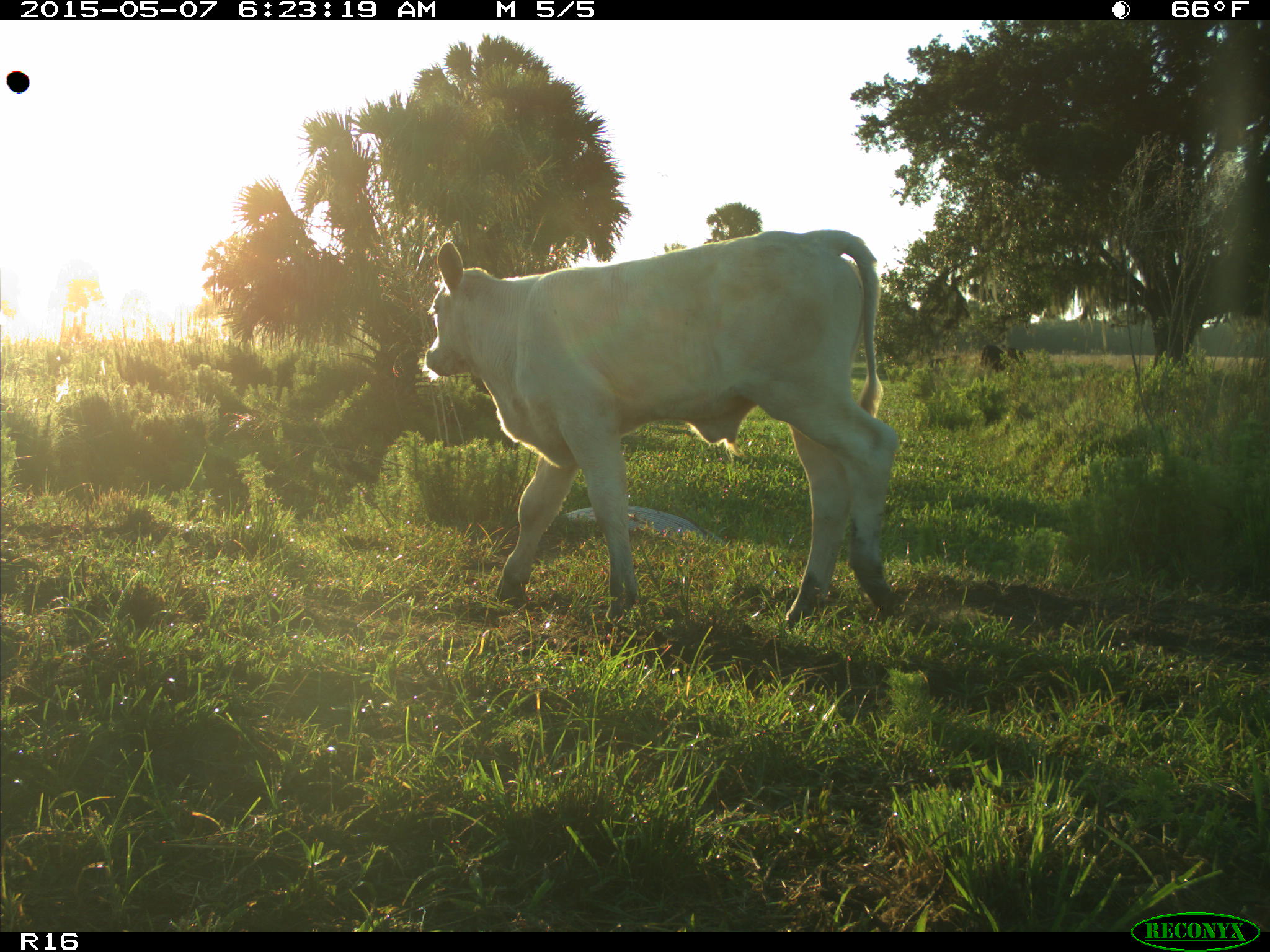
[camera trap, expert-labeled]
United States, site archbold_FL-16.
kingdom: Animalia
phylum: Chordata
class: Mammalia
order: Artiodactyla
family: Bovidae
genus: Bos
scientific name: Bos taurus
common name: domestic cow